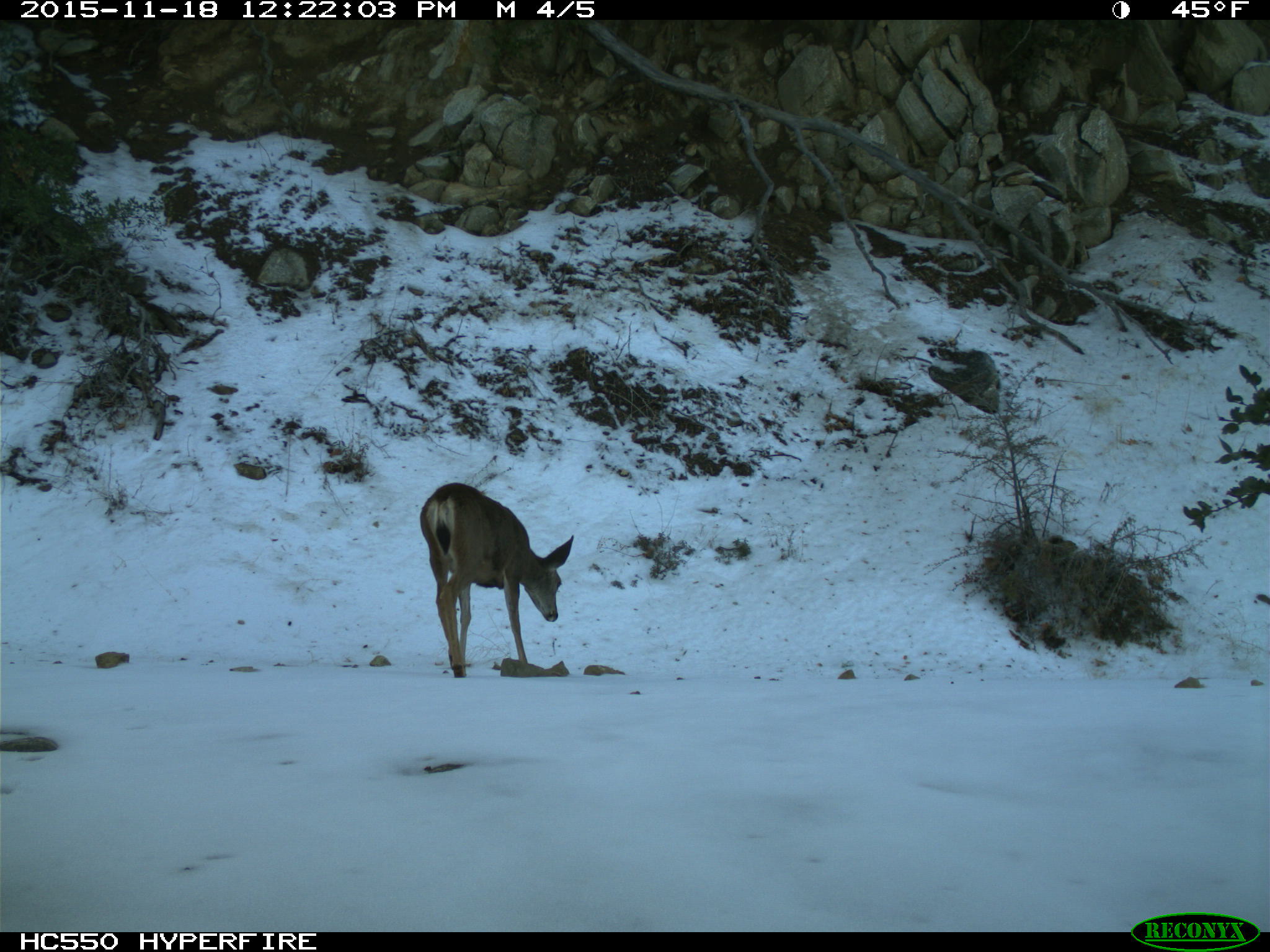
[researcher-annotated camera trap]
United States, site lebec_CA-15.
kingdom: Animalia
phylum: Chordata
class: Mammalia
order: Artiodactyla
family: Cervidae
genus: Odocoileus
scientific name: Odocoileus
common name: deer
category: unidentified deer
Unidentified deer (deer) (Odocoileus).